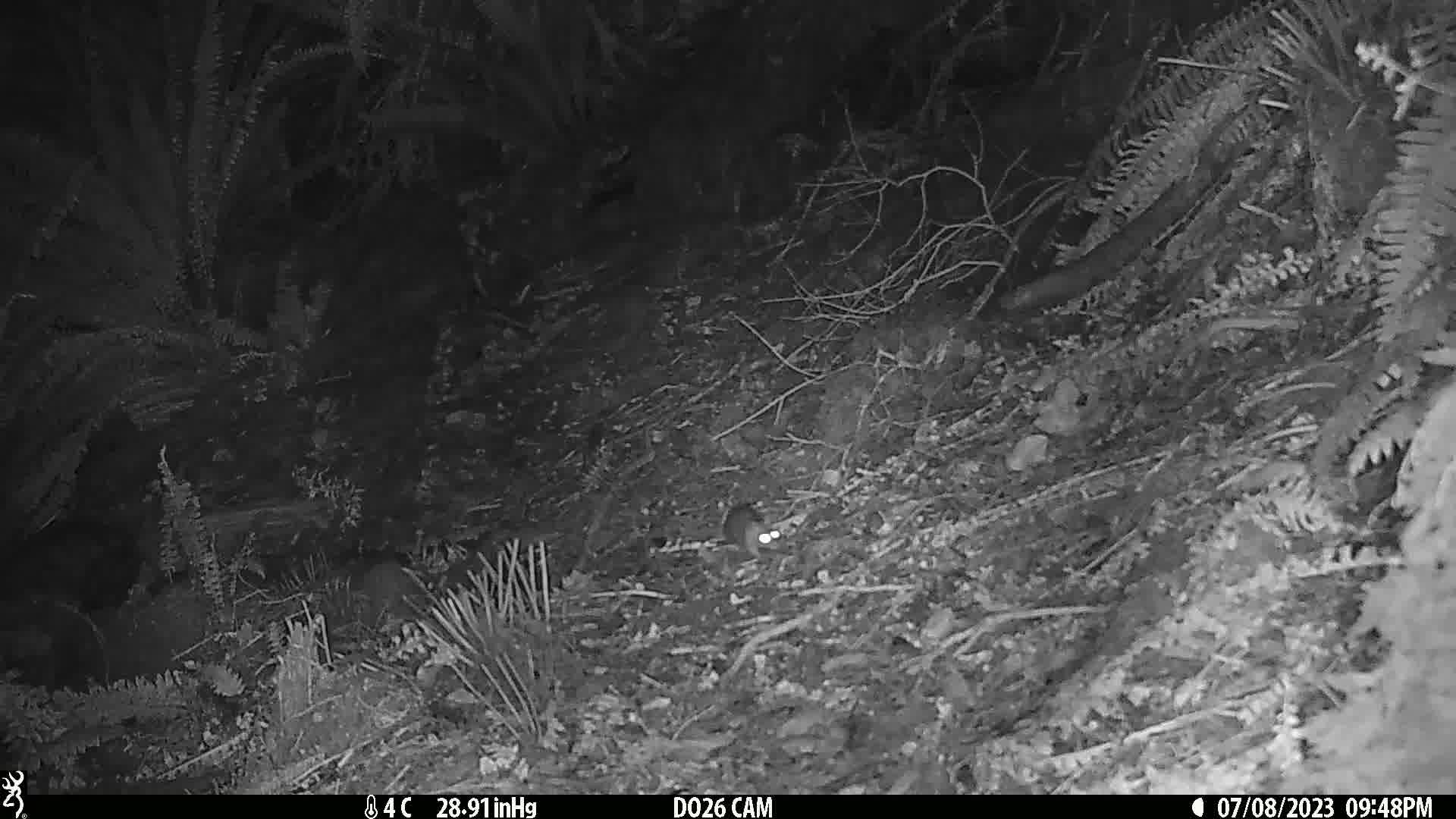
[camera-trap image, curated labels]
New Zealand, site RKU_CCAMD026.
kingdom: Animalia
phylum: Chordata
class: Mammalia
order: Rodentia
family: Muridae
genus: Rattus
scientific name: Rattus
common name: rat